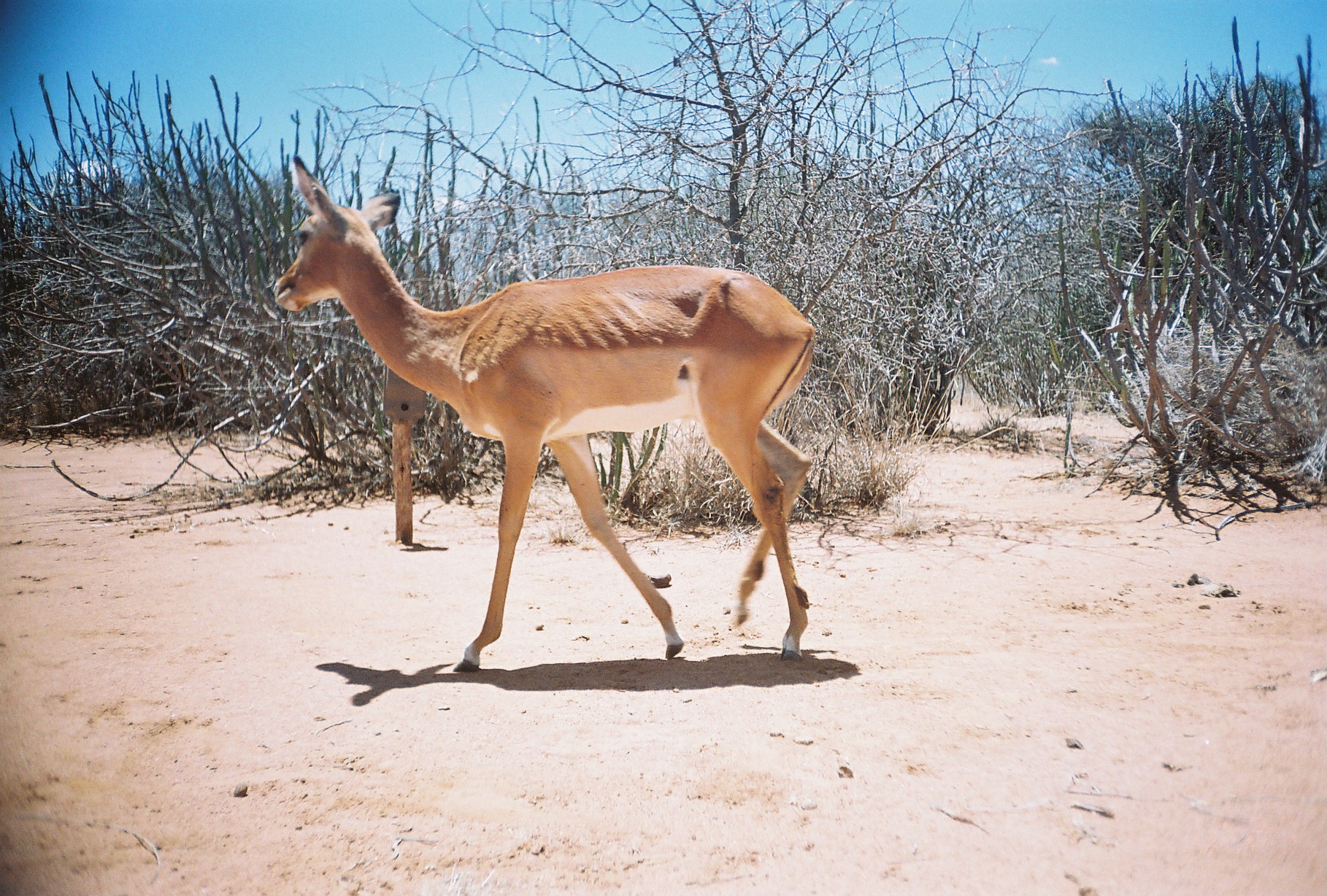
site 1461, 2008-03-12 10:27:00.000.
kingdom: Animalia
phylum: Chordata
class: Mammalia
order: Artiodactyla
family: Bovidae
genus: Aepyceros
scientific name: Aepyceros melampus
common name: impala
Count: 1.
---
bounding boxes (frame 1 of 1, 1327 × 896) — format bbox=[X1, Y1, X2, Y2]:
aepyceros melampus: bbox=[270, 152, 816, 670]